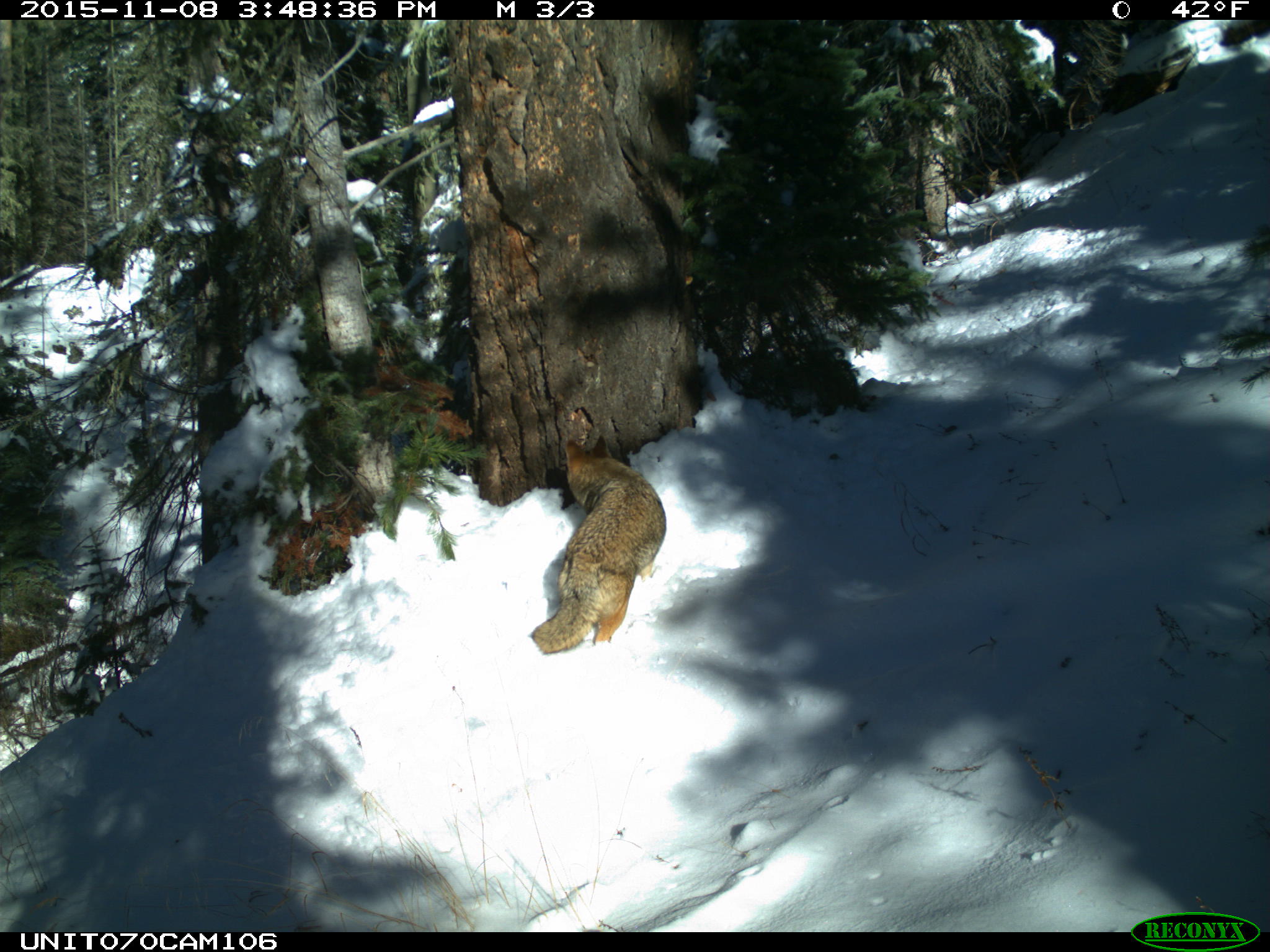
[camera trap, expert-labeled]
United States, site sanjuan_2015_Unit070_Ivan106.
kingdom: Animalia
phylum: Chordata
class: Mammalia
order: Carnivora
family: Canidae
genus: Canis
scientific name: Canis latrans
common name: coyote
Canis latrans (coyote).